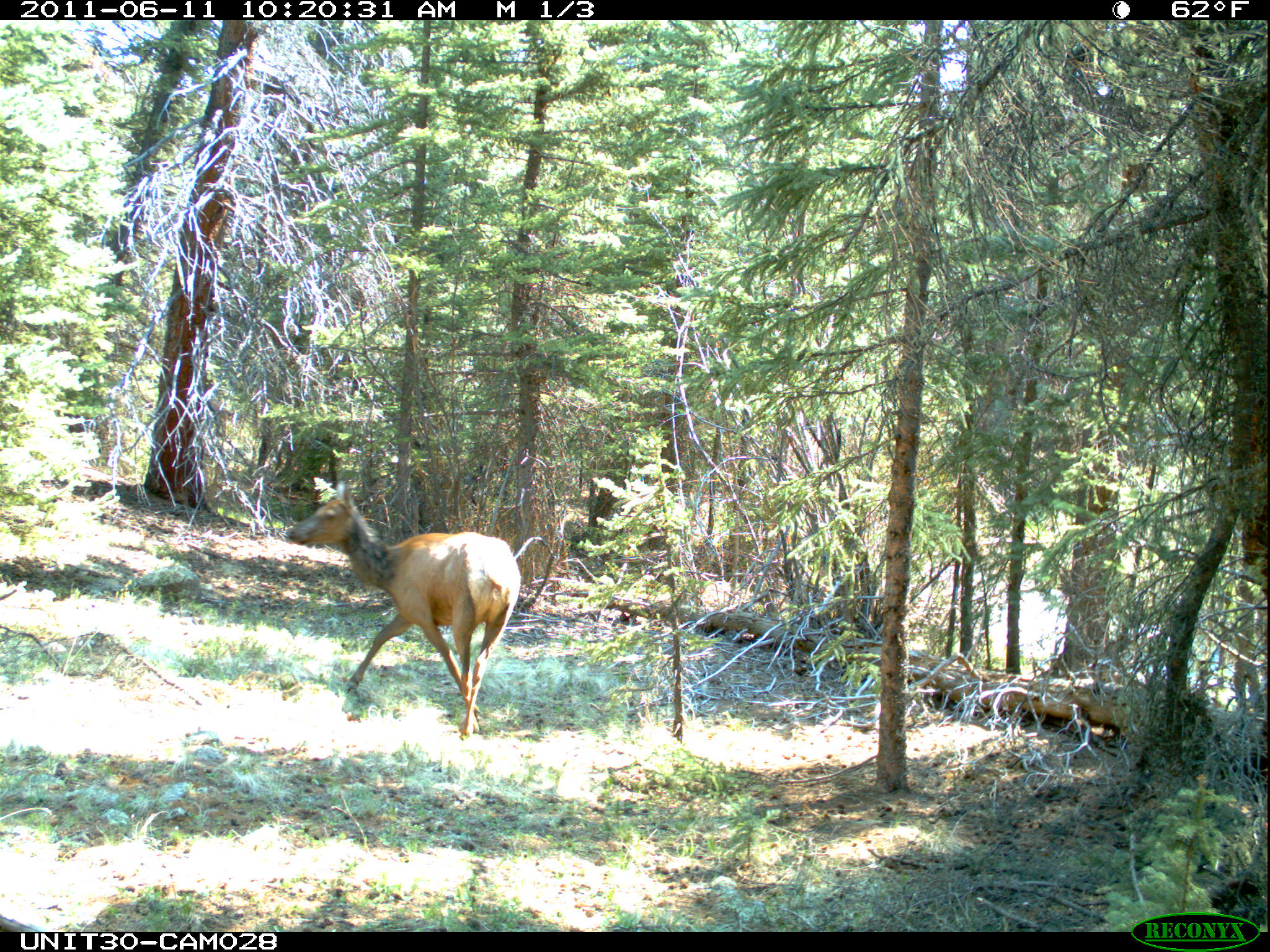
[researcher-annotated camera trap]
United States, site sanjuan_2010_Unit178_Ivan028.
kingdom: Animalia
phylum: Chordata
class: Mammalia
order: Artiodactyla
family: Cervidae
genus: Cervus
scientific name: Cervus elaphus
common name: red deer